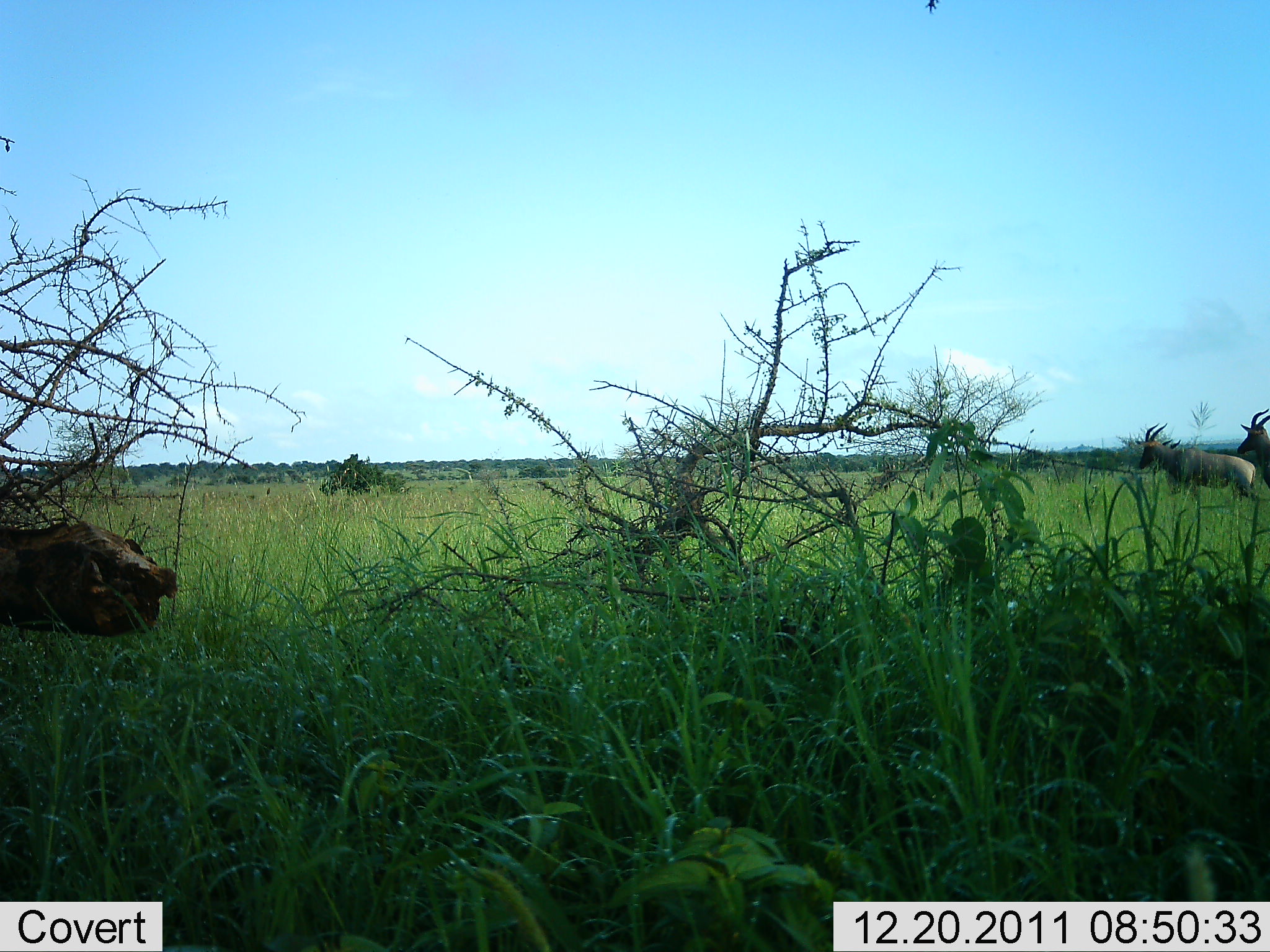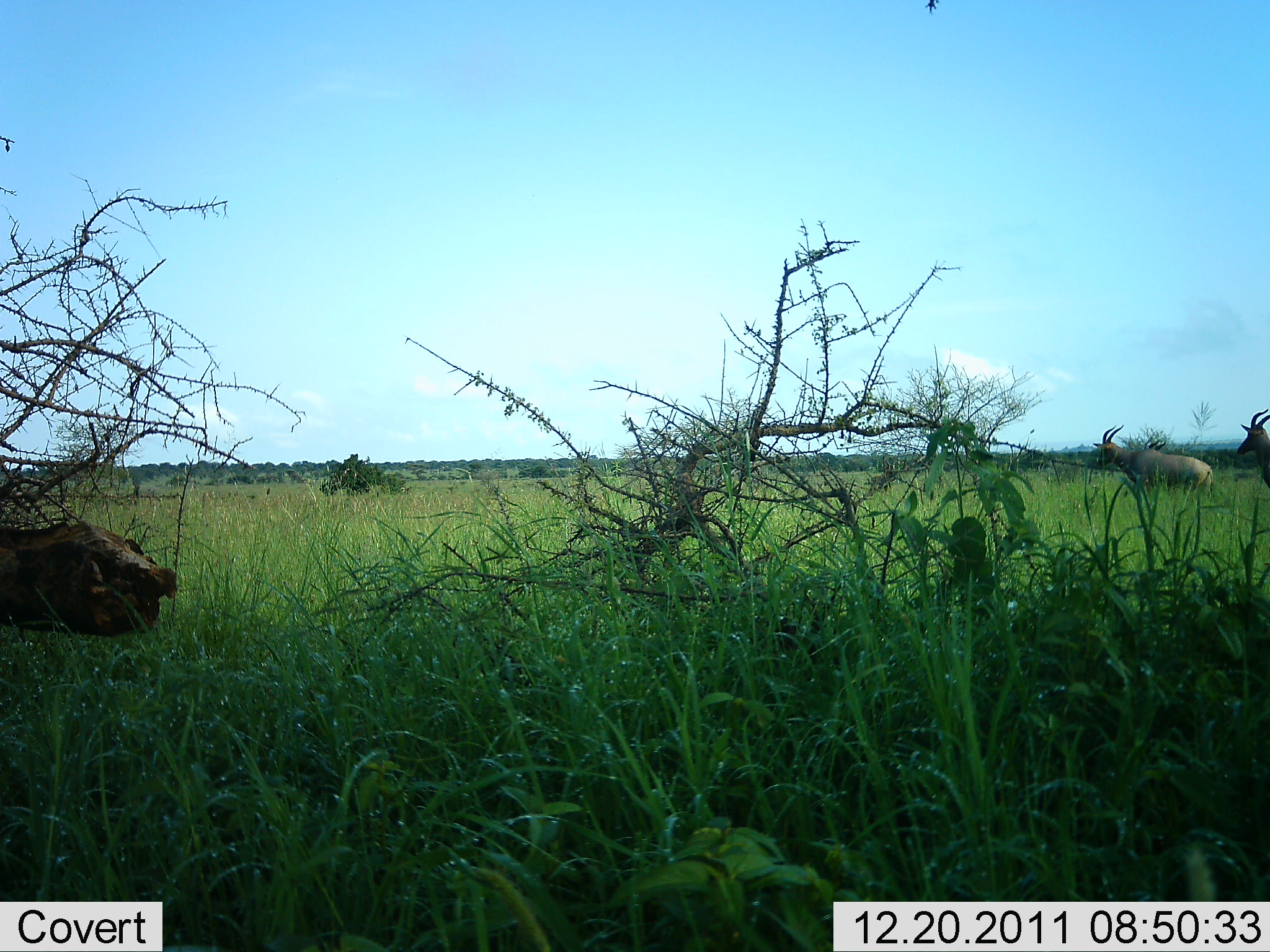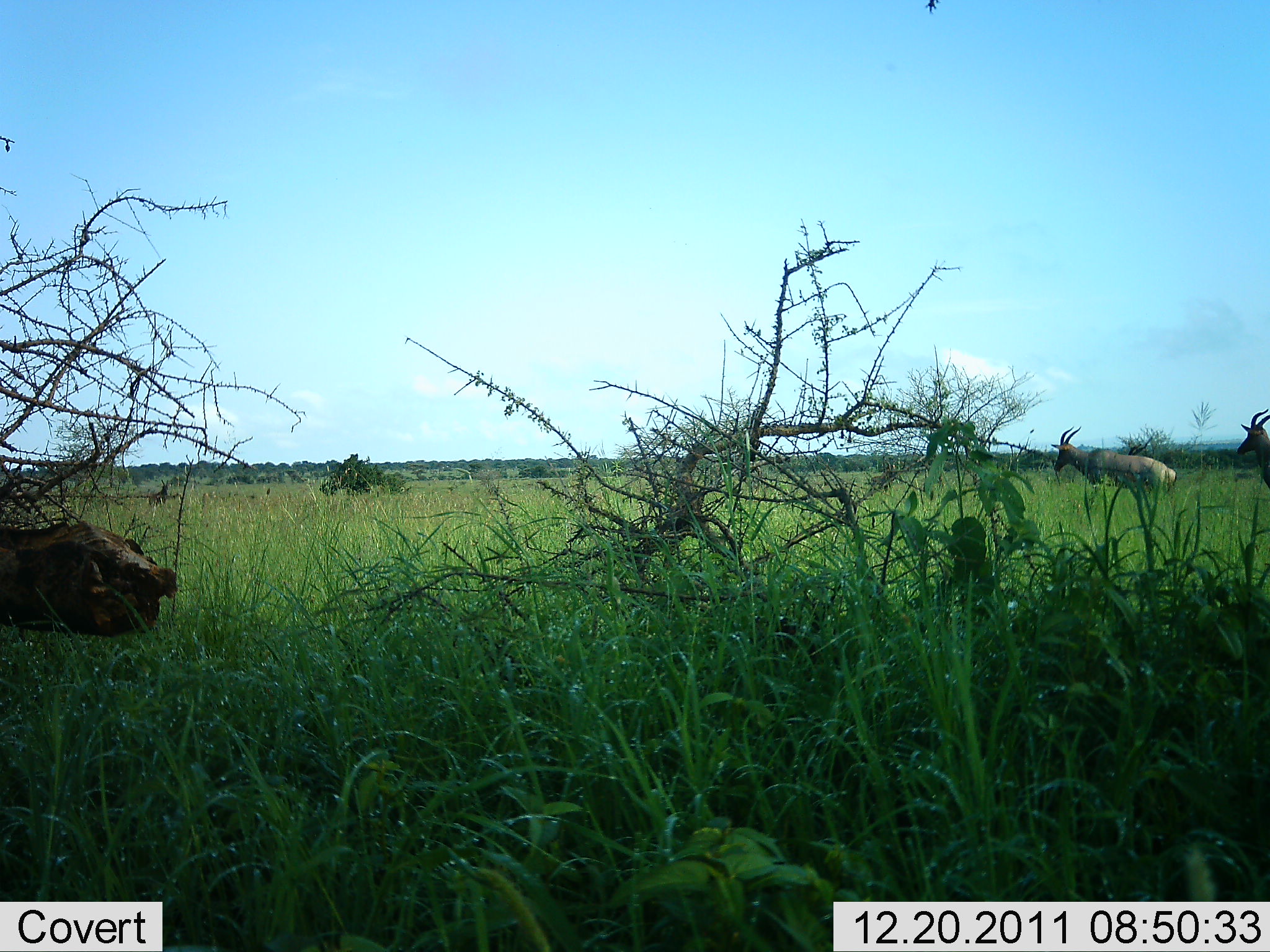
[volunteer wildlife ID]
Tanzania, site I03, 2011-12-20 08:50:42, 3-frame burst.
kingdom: Animalia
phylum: Chordata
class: Mammalia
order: Artiodactyla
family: Bovidae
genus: Damaliscus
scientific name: Damaliscus lunatus jimela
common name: topi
Topi (Damaliscus lunatus jimela), count 3. Behavior (volunteer vote fractions): standing 62%, resting 0%, moving 69%, interacting 0%. Young present (vote fraction): 0%. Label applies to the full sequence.